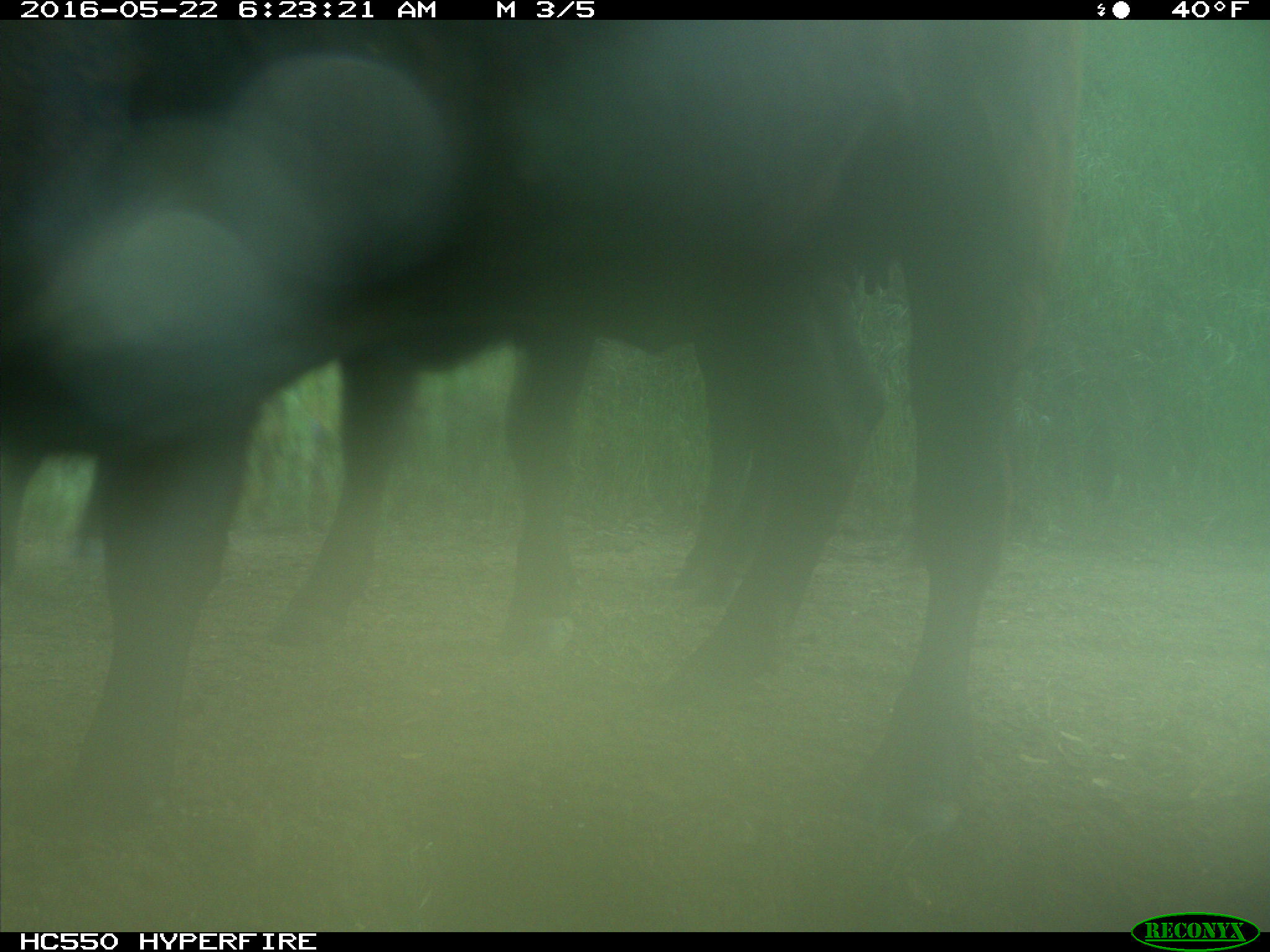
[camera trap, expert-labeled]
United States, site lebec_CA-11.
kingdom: Animalia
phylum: Chordata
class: Mammalia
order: Artiodactyla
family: Bovidae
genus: Bos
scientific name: Bos taurus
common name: domestic cow